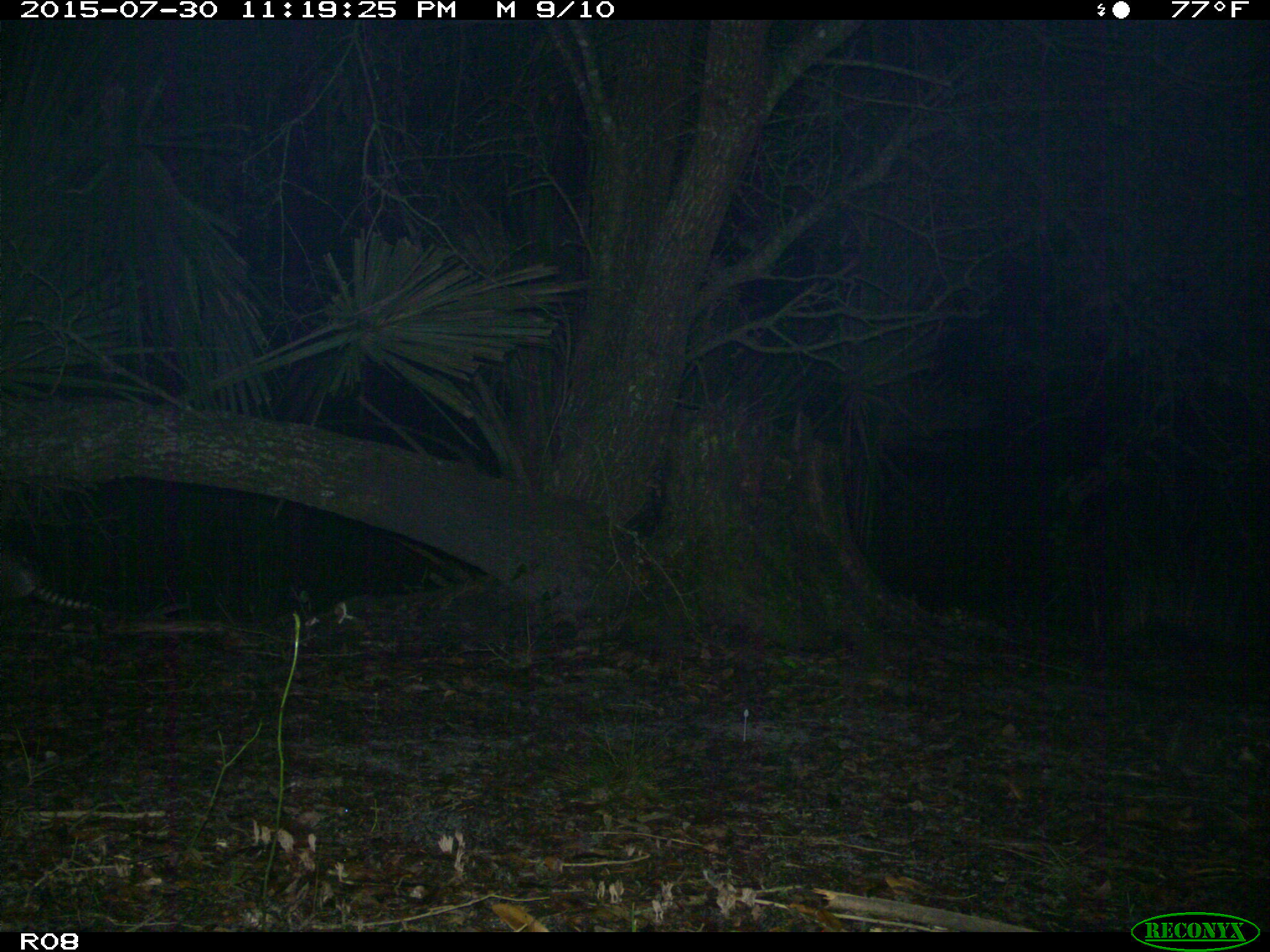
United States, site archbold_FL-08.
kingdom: Animalia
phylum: Chordata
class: Mammalia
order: Cingulata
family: Dasypodidae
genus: Dasypus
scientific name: Dasypus novemcinctus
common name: nine-banded armadillo